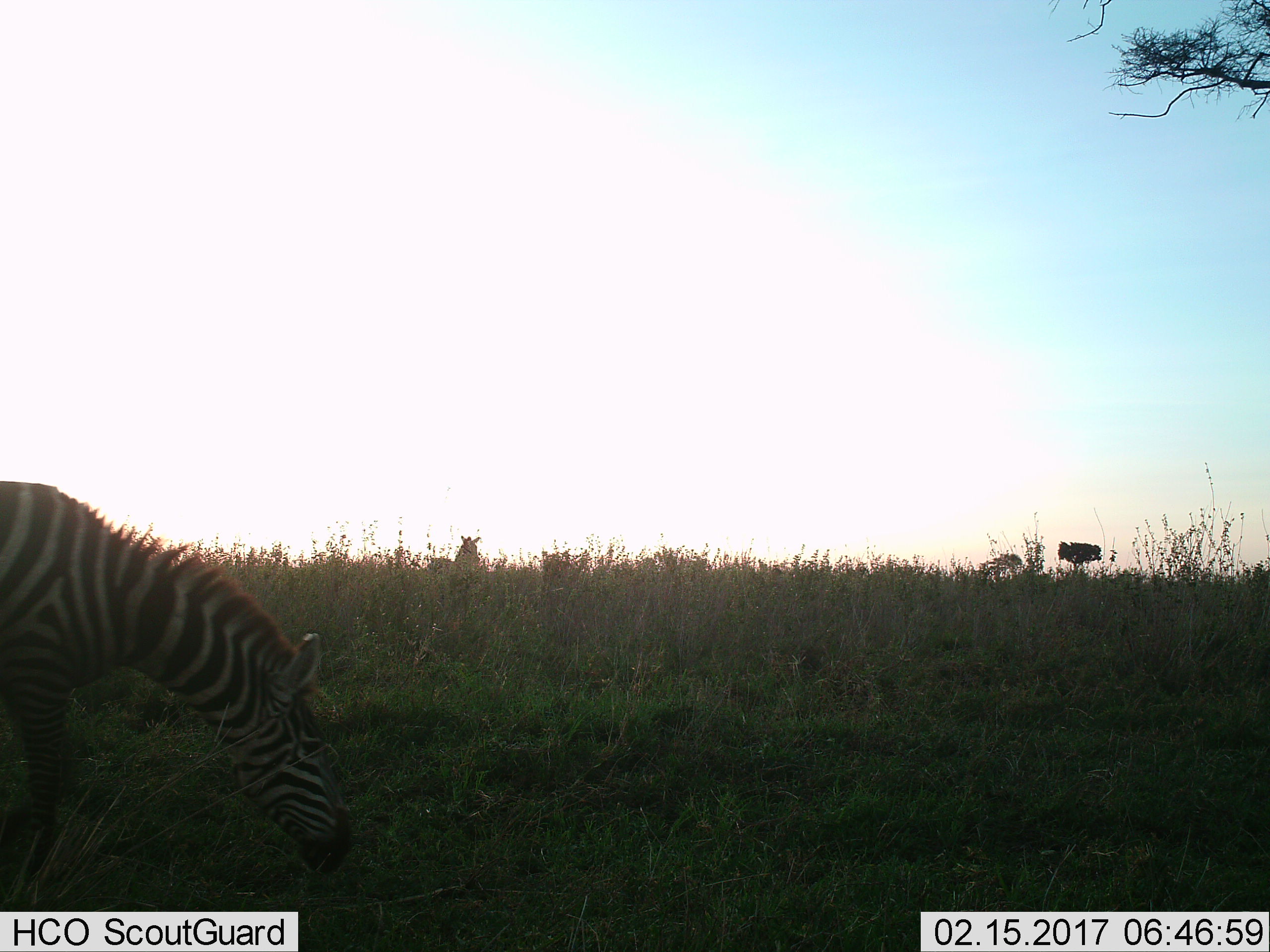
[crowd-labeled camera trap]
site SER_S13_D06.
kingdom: Animalia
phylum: Chordata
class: Mammalia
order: Perissodactyla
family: Equidae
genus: Equus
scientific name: Equus quagga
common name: plains zebra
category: zebraplains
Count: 1.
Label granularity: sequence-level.